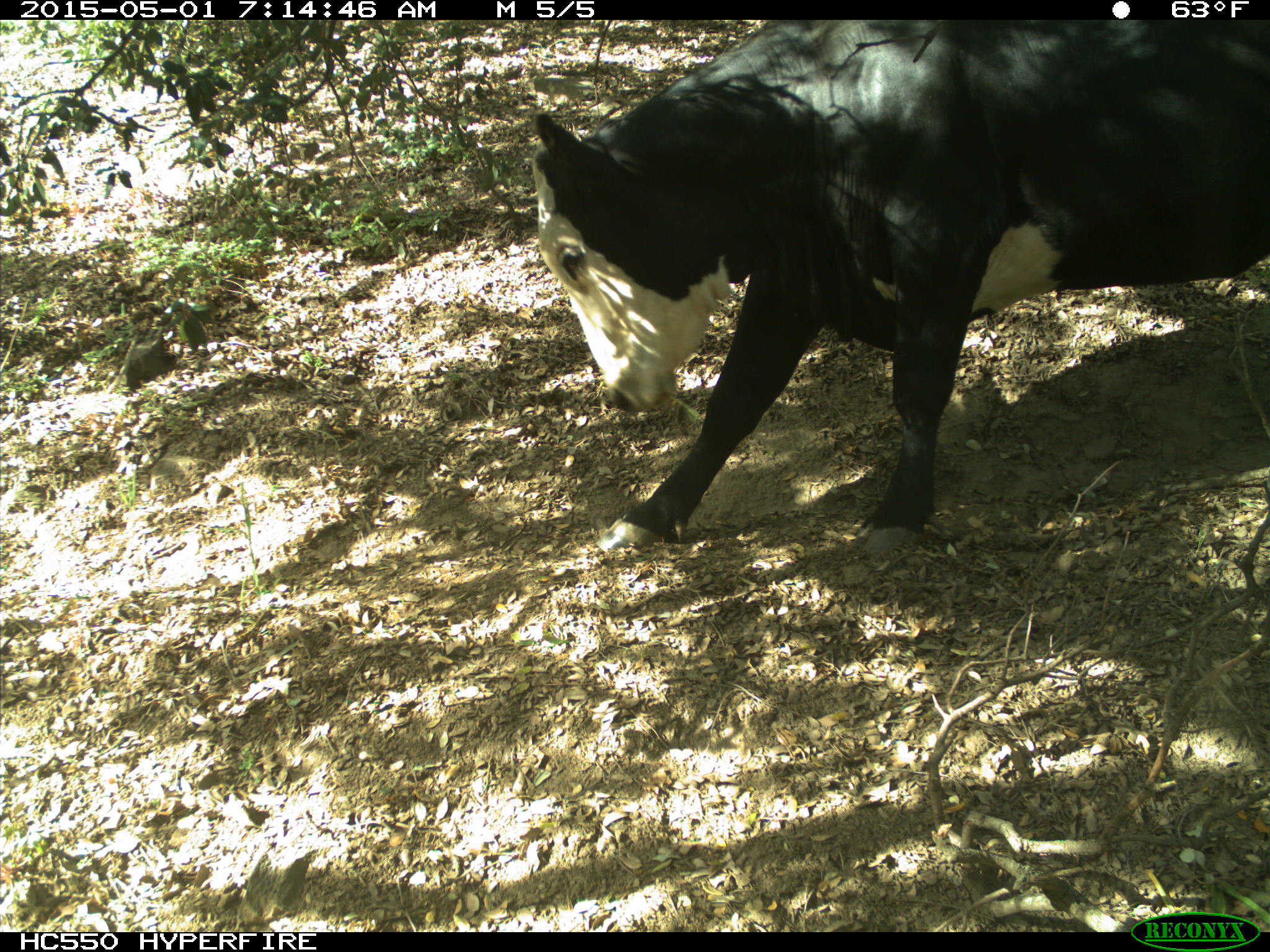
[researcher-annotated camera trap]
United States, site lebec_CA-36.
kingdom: Animalia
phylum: Chordata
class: Mammalia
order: Artiodactyla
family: Bovidae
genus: Bos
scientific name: Bos taurus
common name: domestic cow